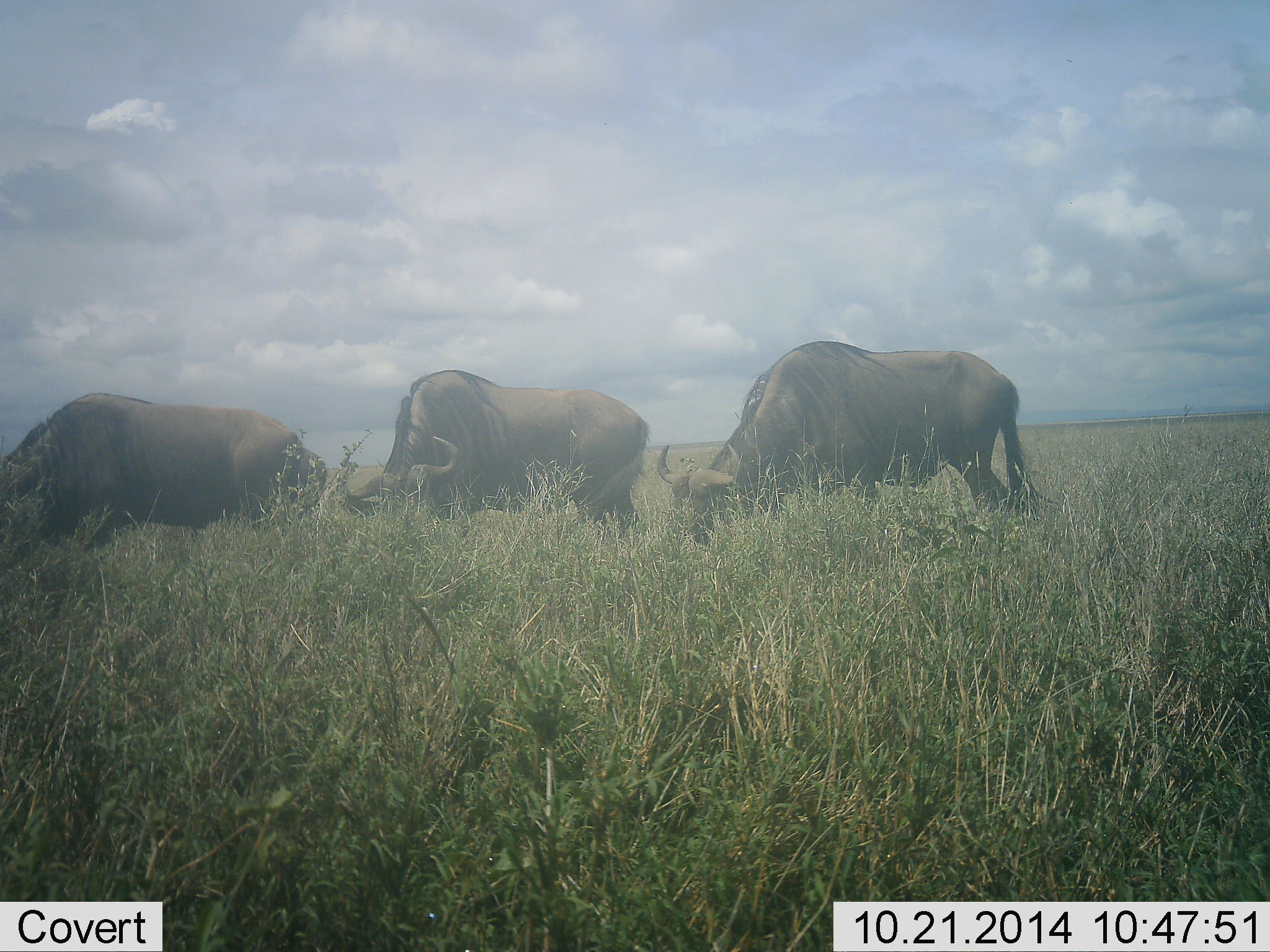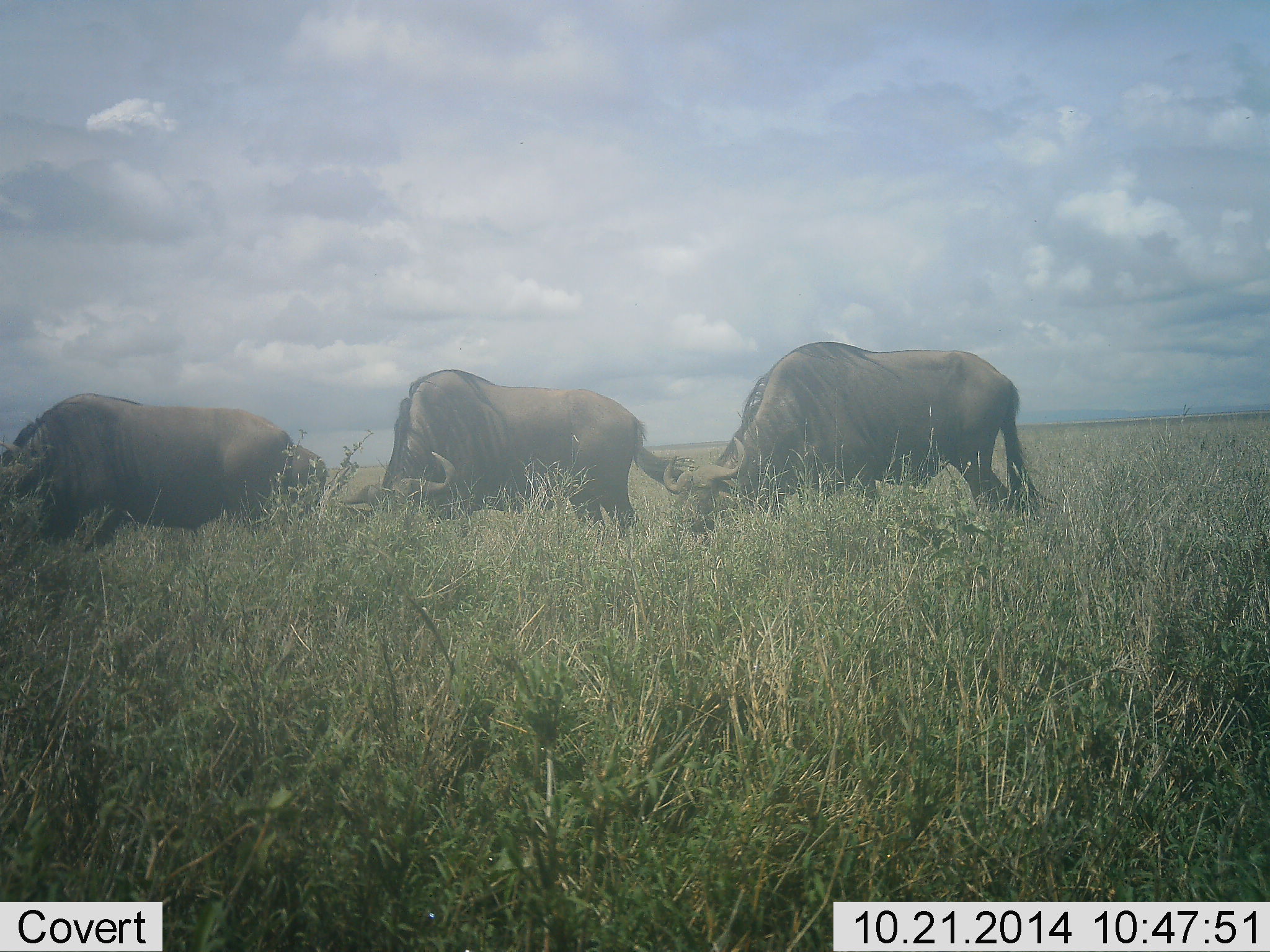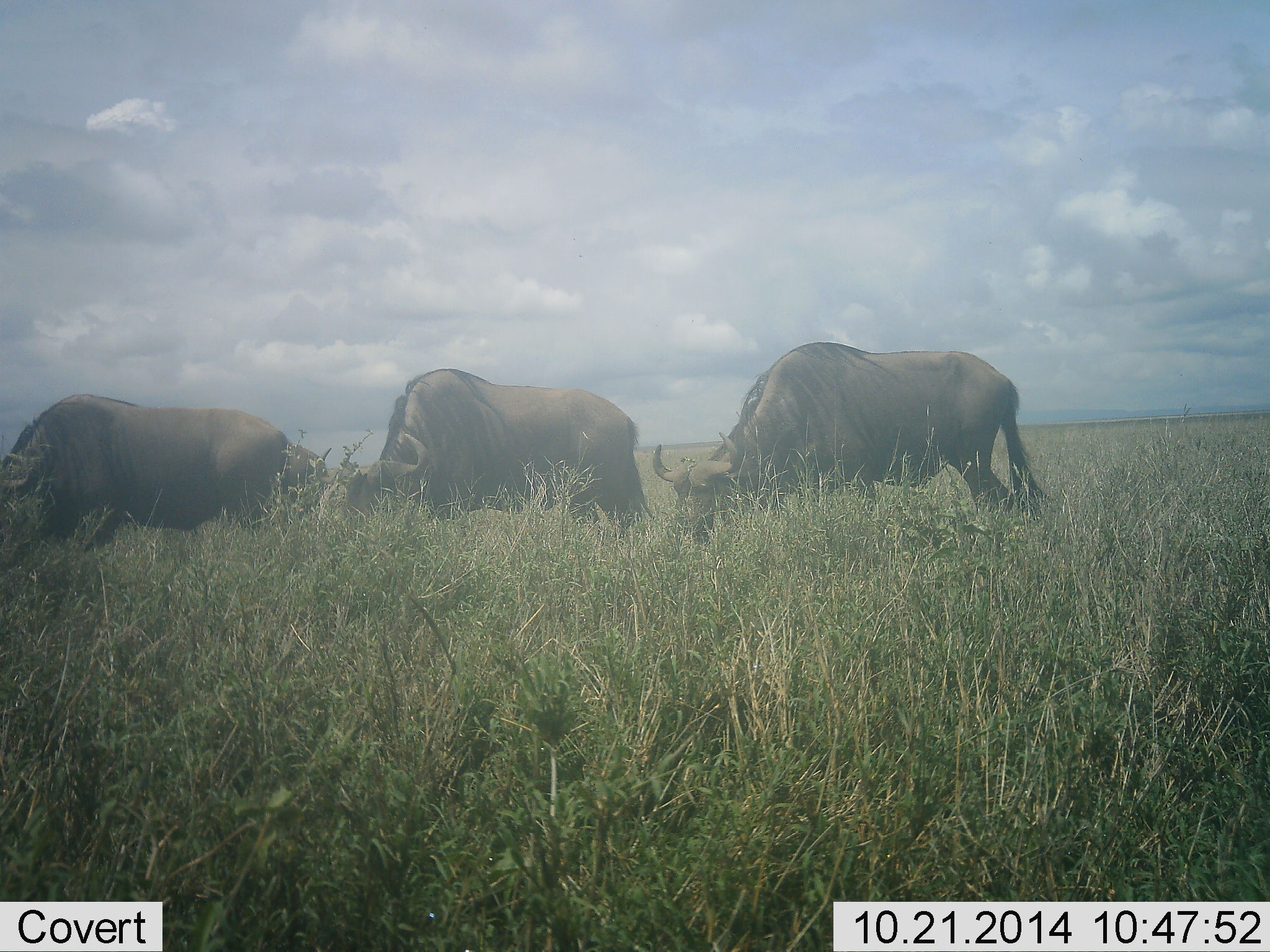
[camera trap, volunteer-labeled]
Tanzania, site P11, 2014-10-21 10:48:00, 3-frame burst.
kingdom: Animalia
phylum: Chordata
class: Mammalia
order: Artiodactyla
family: Bovidae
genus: Connochaetes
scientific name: Connochaetes taurinus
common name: blue wildebeest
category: wildebeest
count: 3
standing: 20%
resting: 0%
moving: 0%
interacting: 0%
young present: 0%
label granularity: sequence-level